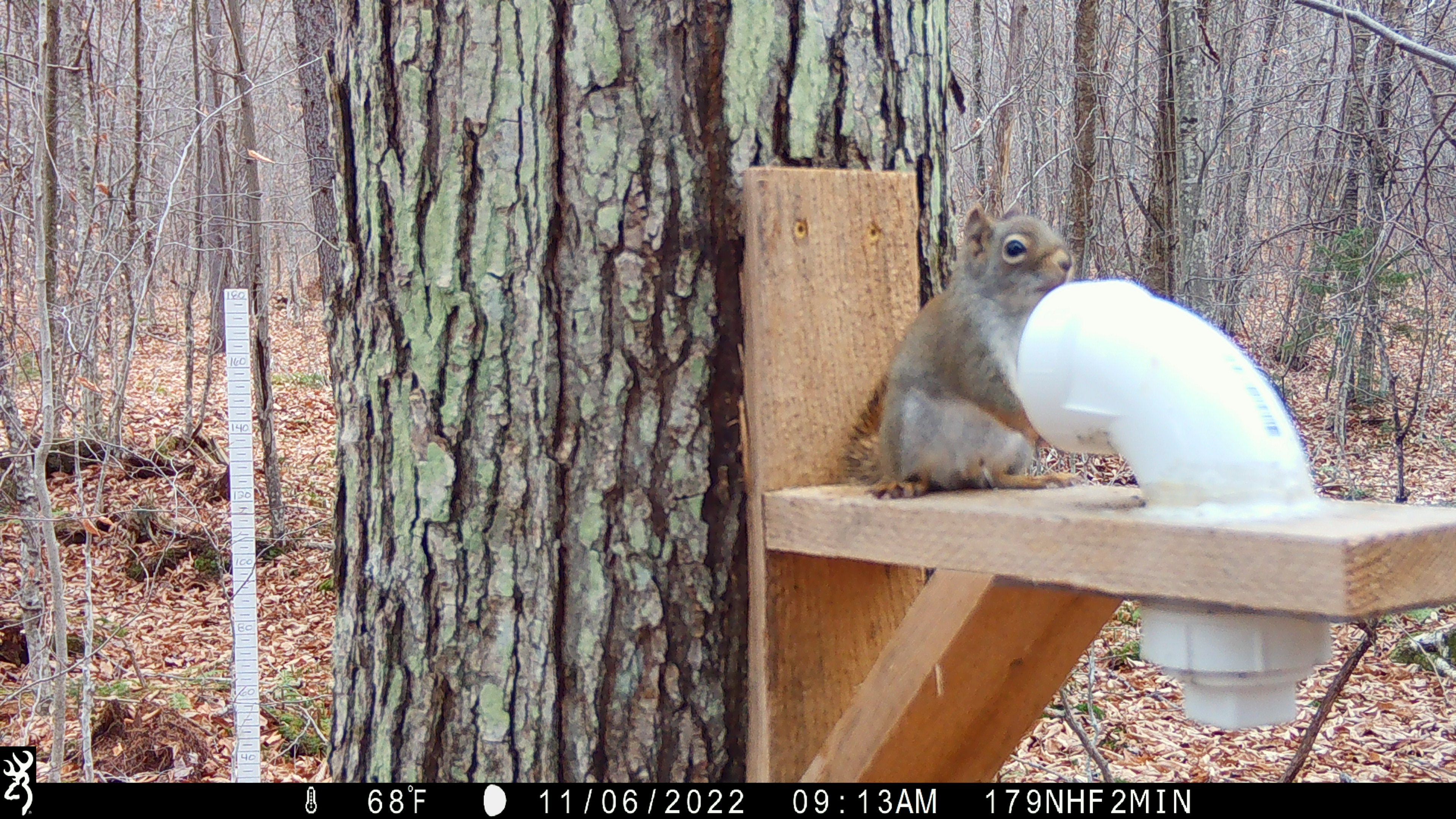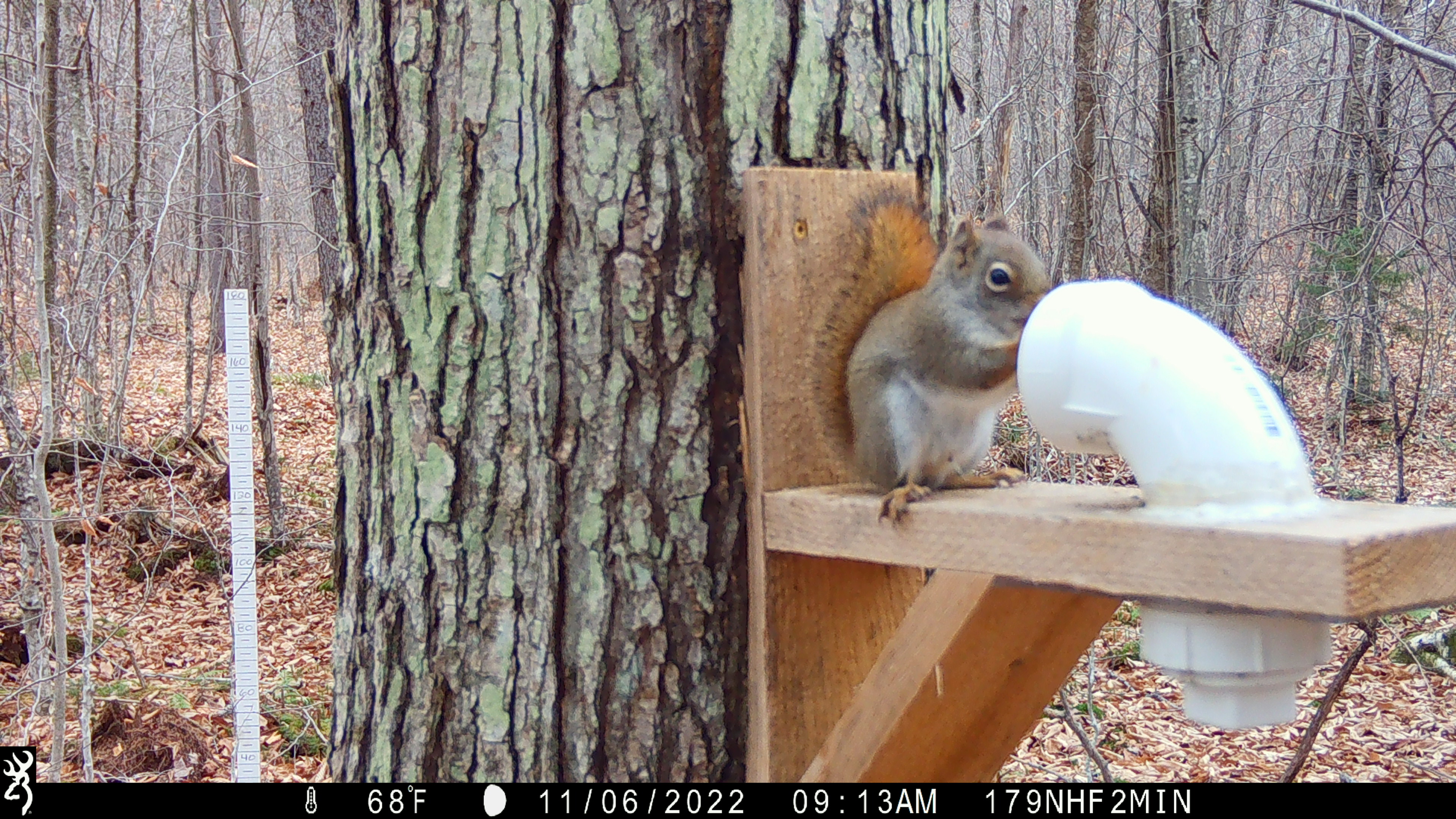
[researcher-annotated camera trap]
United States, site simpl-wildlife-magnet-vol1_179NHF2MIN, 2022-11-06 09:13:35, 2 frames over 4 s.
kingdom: Animalia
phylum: Chordata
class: Mammalia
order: Rodentia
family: Sciuridae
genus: Tamiasciurus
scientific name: Tamiasciurus hudsonicus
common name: red squirrel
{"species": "red squirrel (Tamiasciurus hudsonicus)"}